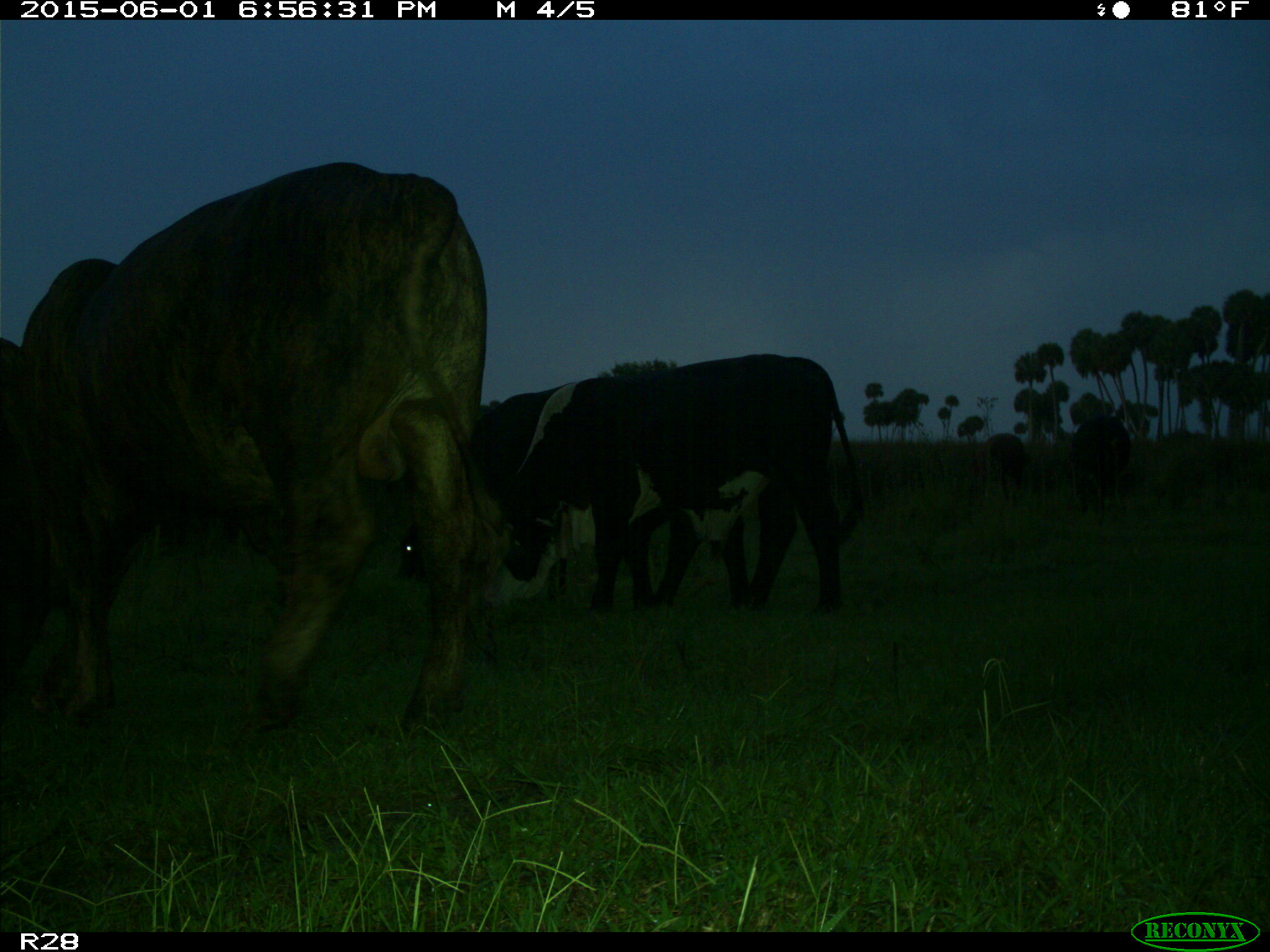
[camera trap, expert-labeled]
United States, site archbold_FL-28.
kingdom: Animalia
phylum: Chordata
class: Mammalia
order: Artiodactyla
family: Bovidae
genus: Bos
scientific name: Bos taurus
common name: domestic cow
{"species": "Bos taurus (domestic cow)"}